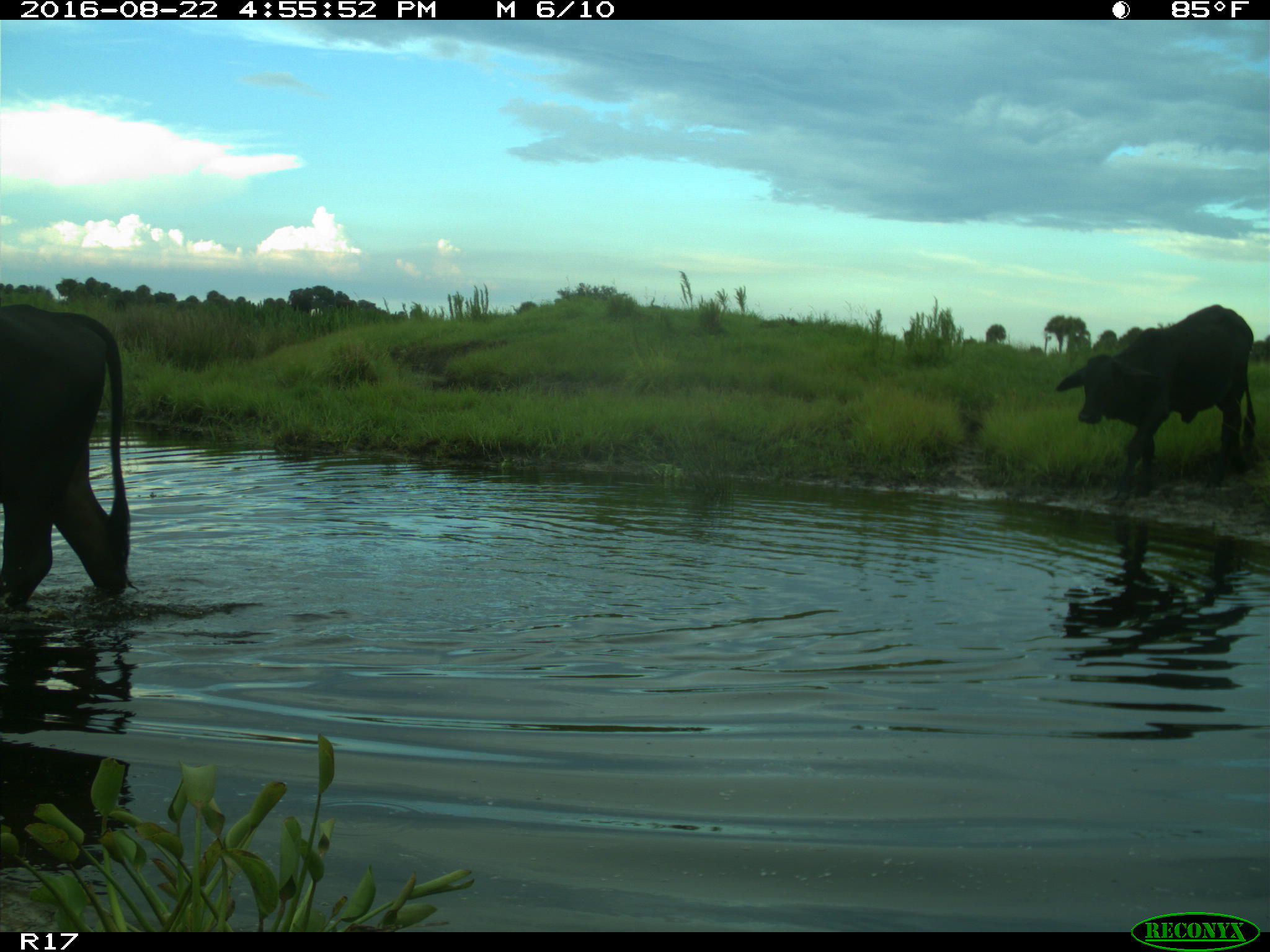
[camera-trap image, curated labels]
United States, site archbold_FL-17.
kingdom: Animalia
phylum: Chordata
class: Mammalia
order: Artiodactyla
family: Bovidae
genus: Bos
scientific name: Bos taurus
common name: domestic cow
Bos taurus (domestic cow).